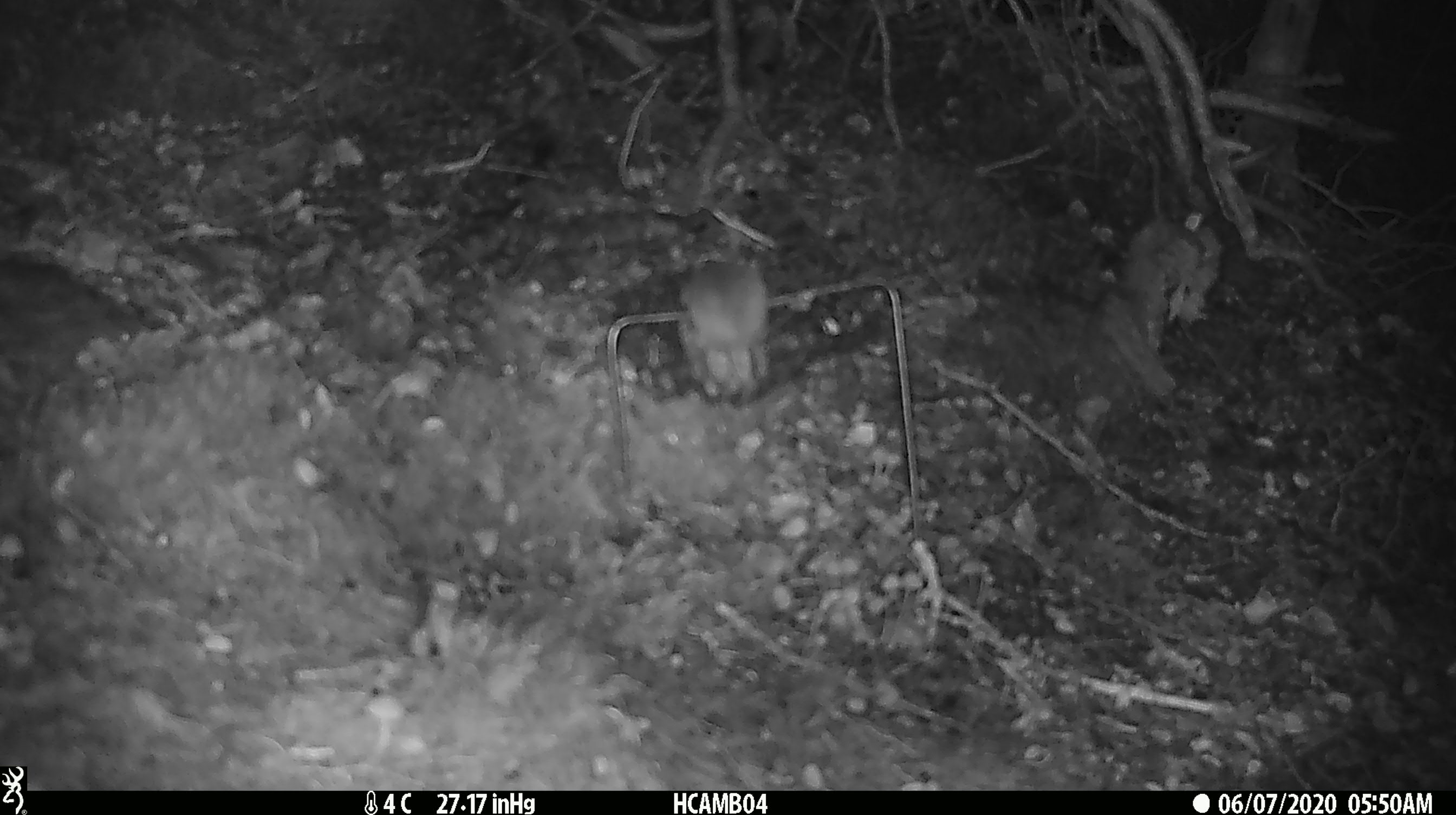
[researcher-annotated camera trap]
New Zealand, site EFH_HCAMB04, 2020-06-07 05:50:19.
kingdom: Animalia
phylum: Chordata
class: Mammalia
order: Rodentia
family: Muridae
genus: Mus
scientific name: Mus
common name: mouse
Mouse (Mus).